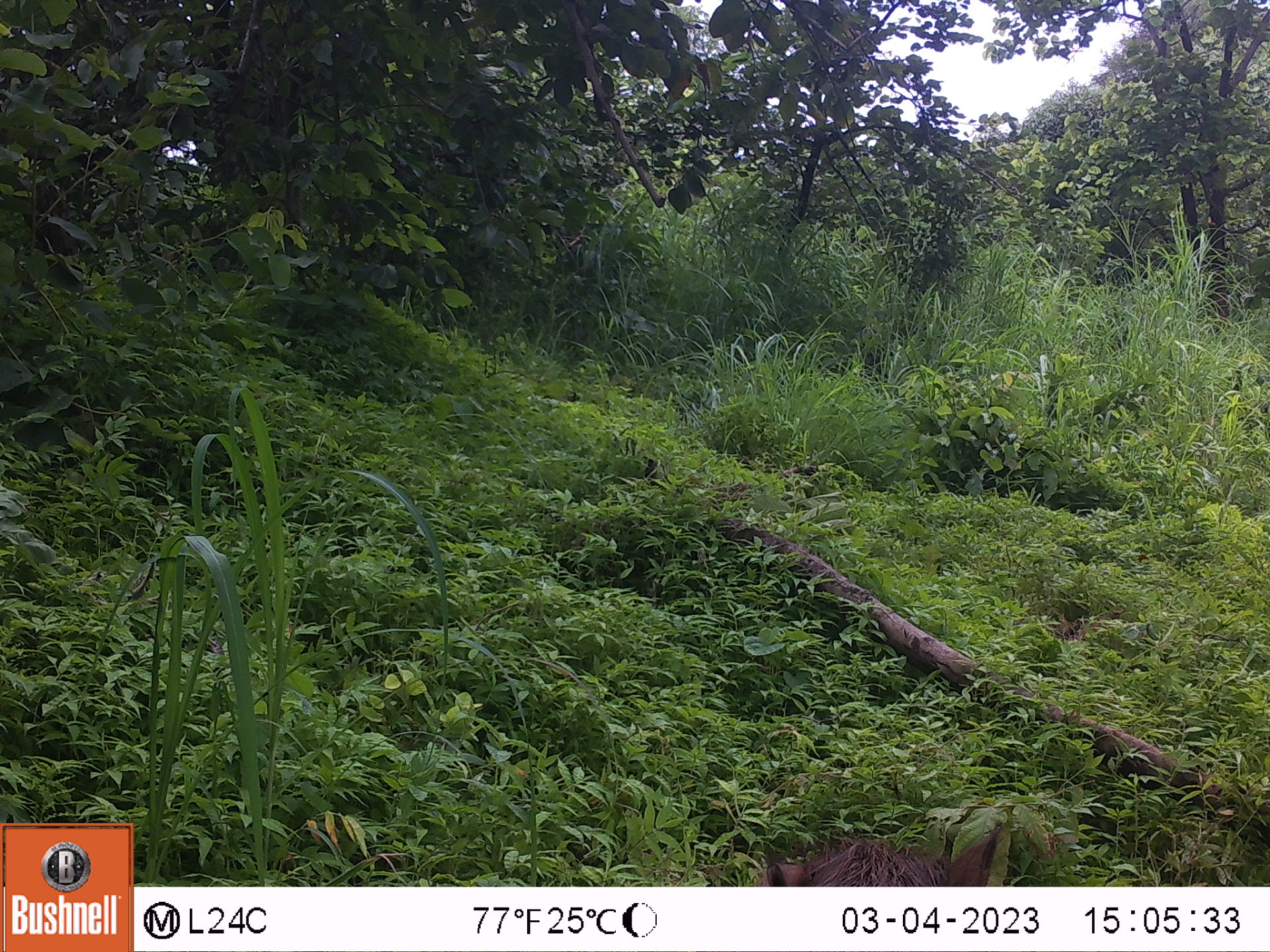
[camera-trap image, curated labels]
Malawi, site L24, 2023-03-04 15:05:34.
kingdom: Animalia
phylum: Chordata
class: Mammalia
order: Artiodactyla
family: Suidae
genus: Phacochoerus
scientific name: Phacochoerus africanus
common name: common warthog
Common warthog (Phacochoerus africanus), count 1.